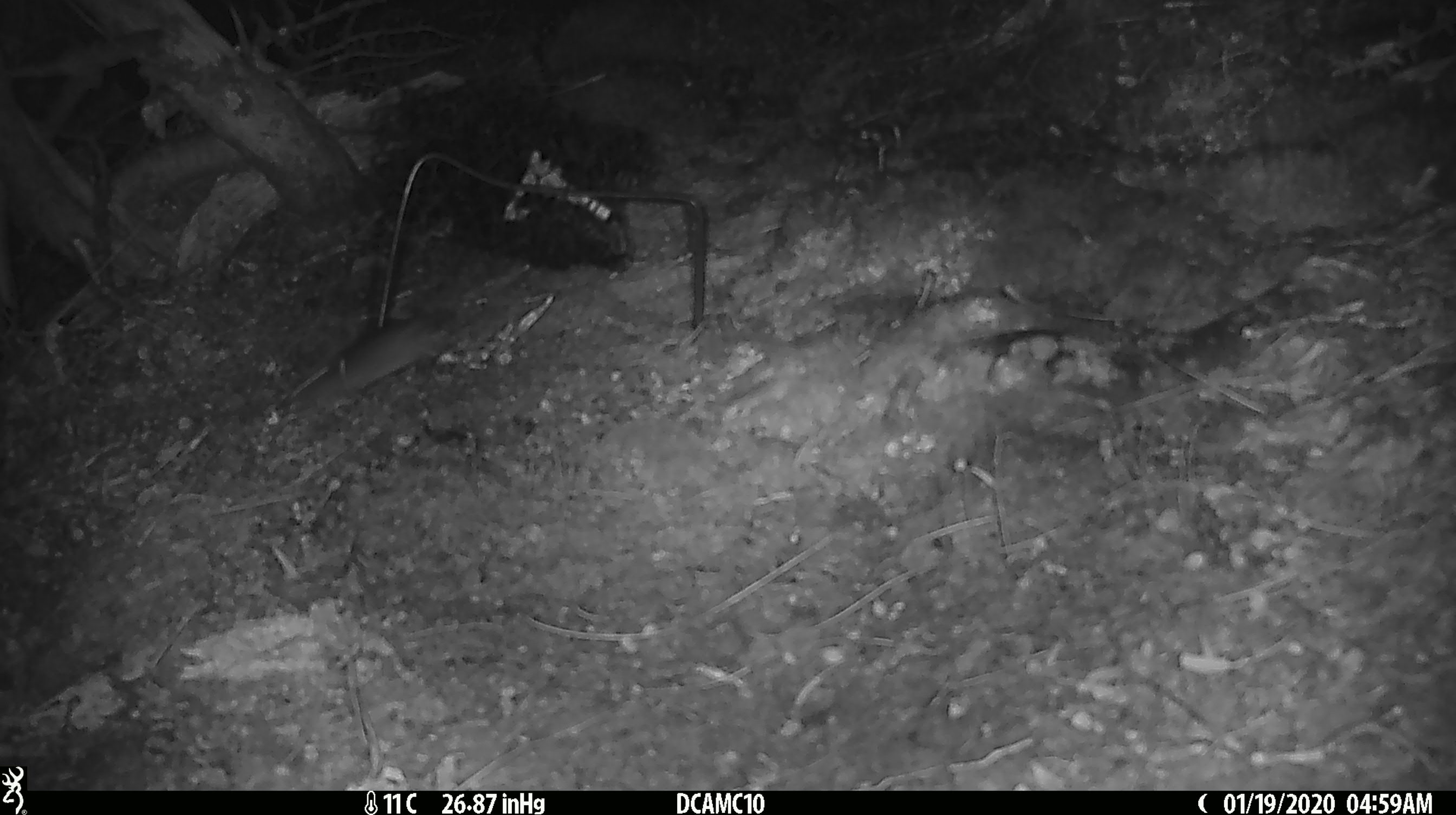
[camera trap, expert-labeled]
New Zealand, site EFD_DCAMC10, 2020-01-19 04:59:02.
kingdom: Animalia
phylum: Chordata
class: Mammalia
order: Rodentia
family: Muridae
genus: Mus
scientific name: Mus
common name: mouse